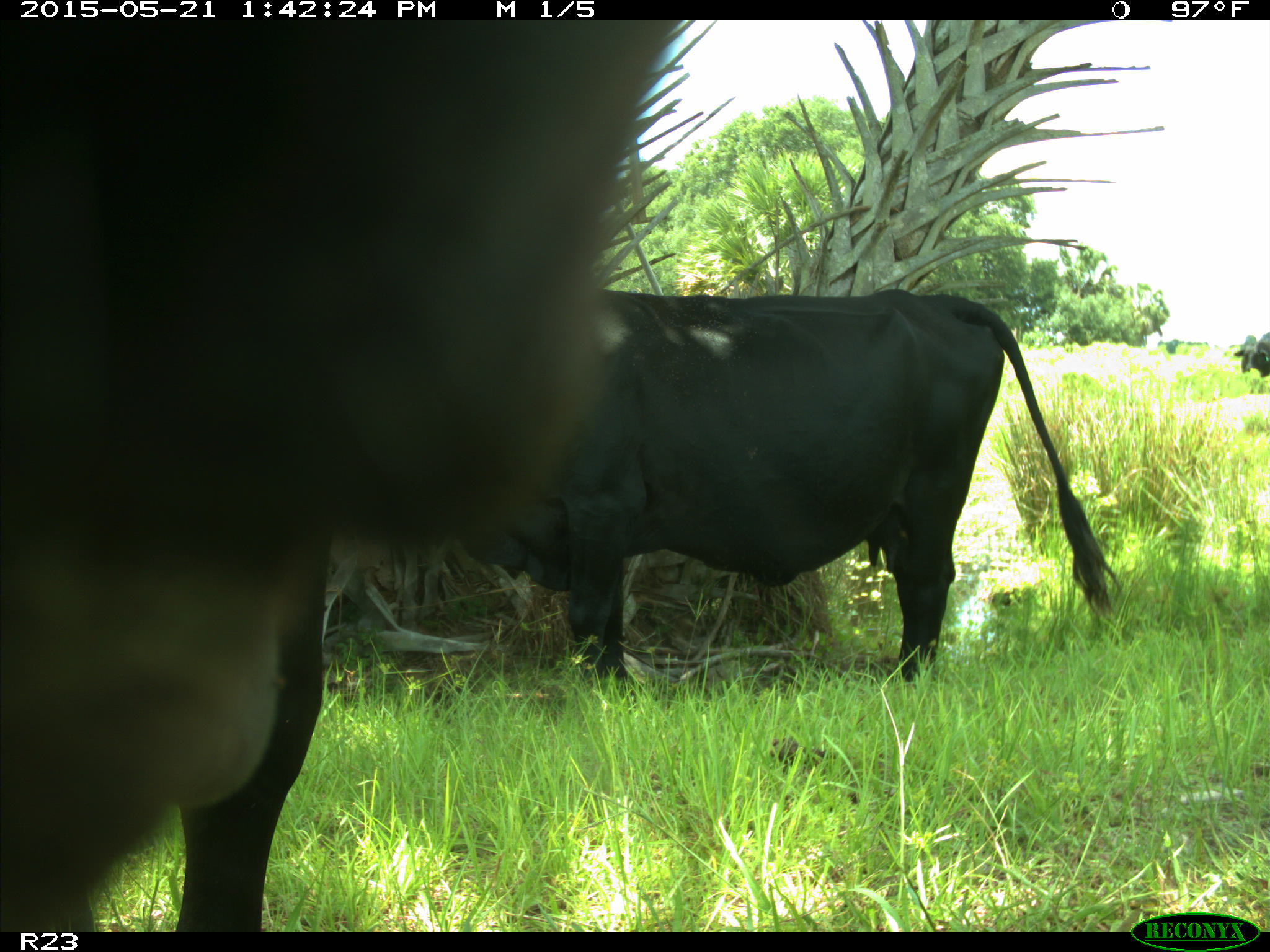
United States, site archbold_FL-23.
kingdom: Animalia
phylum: Chordata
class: Mammalia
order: Artiodactyla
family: Bovidae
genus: Bos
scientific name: Bos taurus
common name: domestic cow